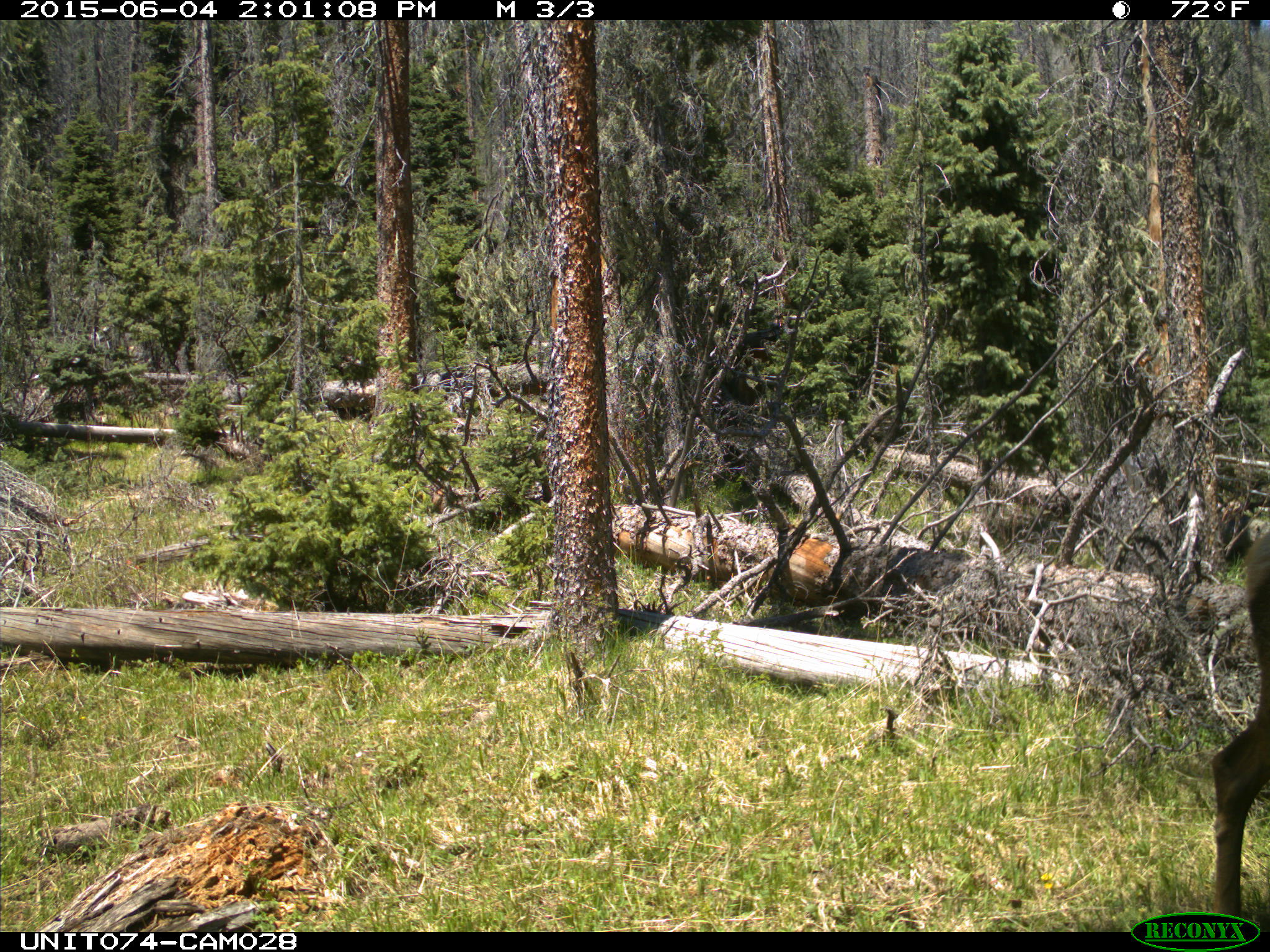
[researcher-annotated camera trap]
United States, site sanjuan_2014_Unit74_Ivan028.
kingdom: Animalia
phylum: Chordata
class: Mammalia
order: Artiodactyla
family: Cervidae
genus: Cervus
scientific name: Cervus elaphus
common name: red deer